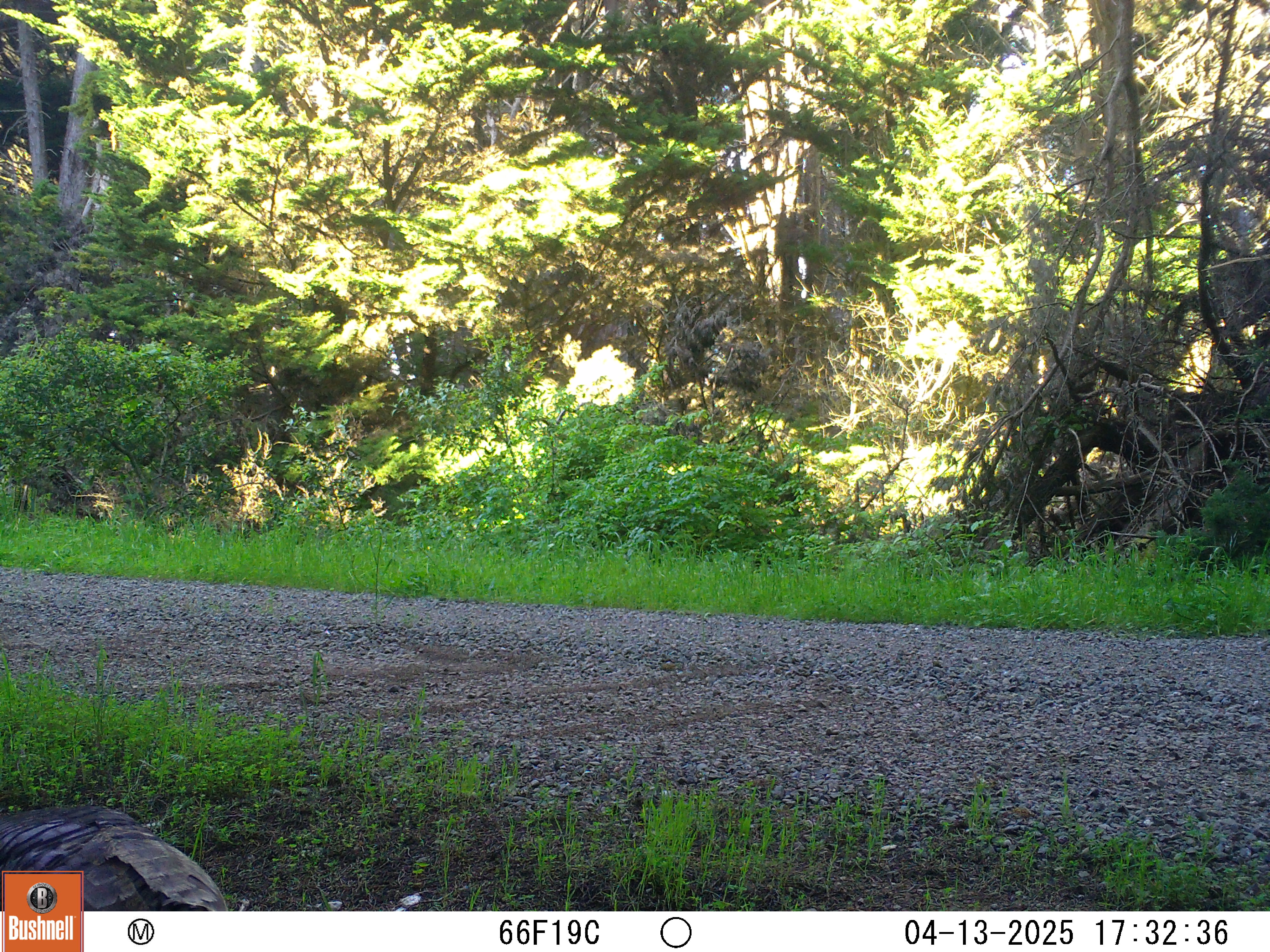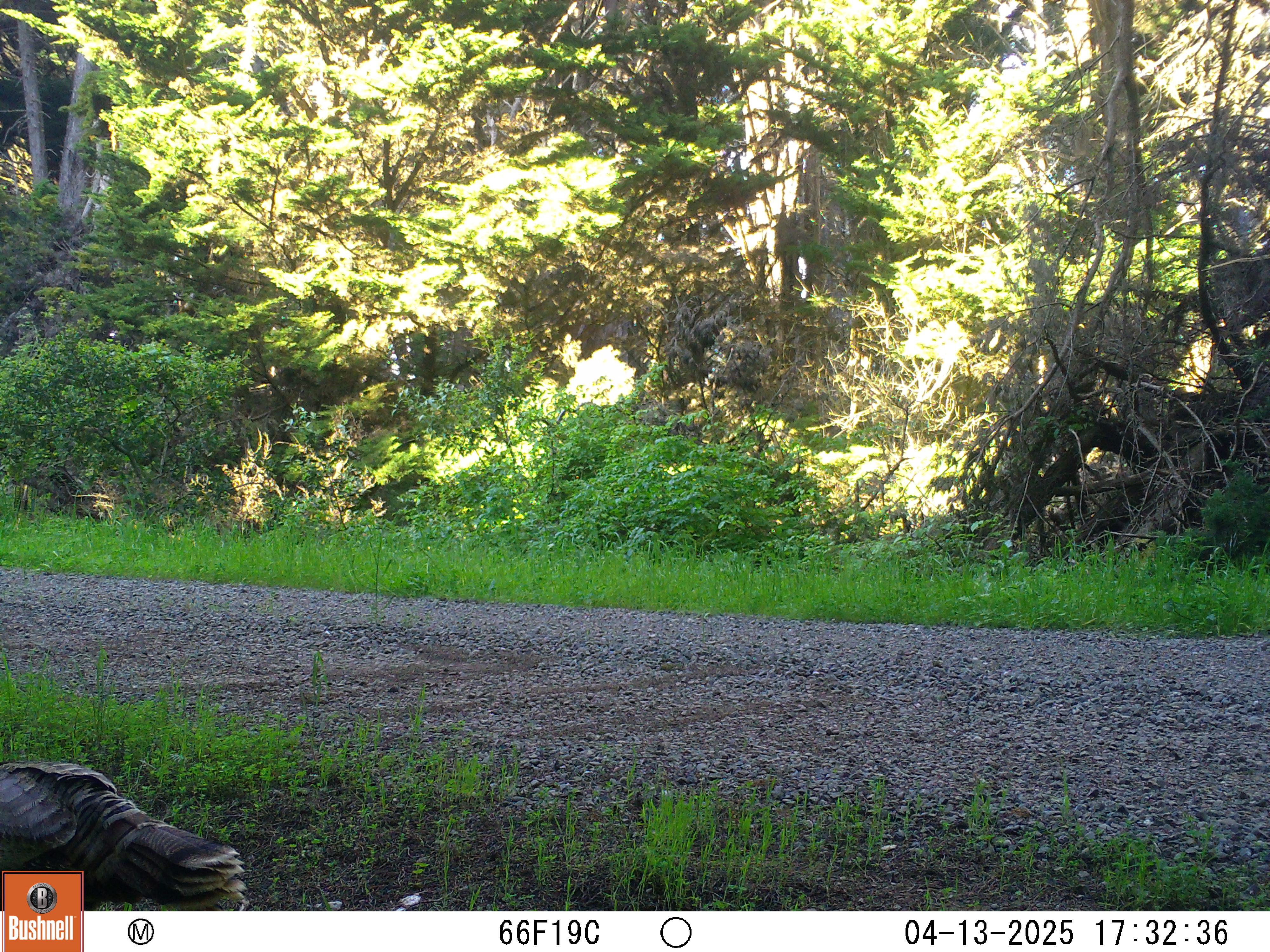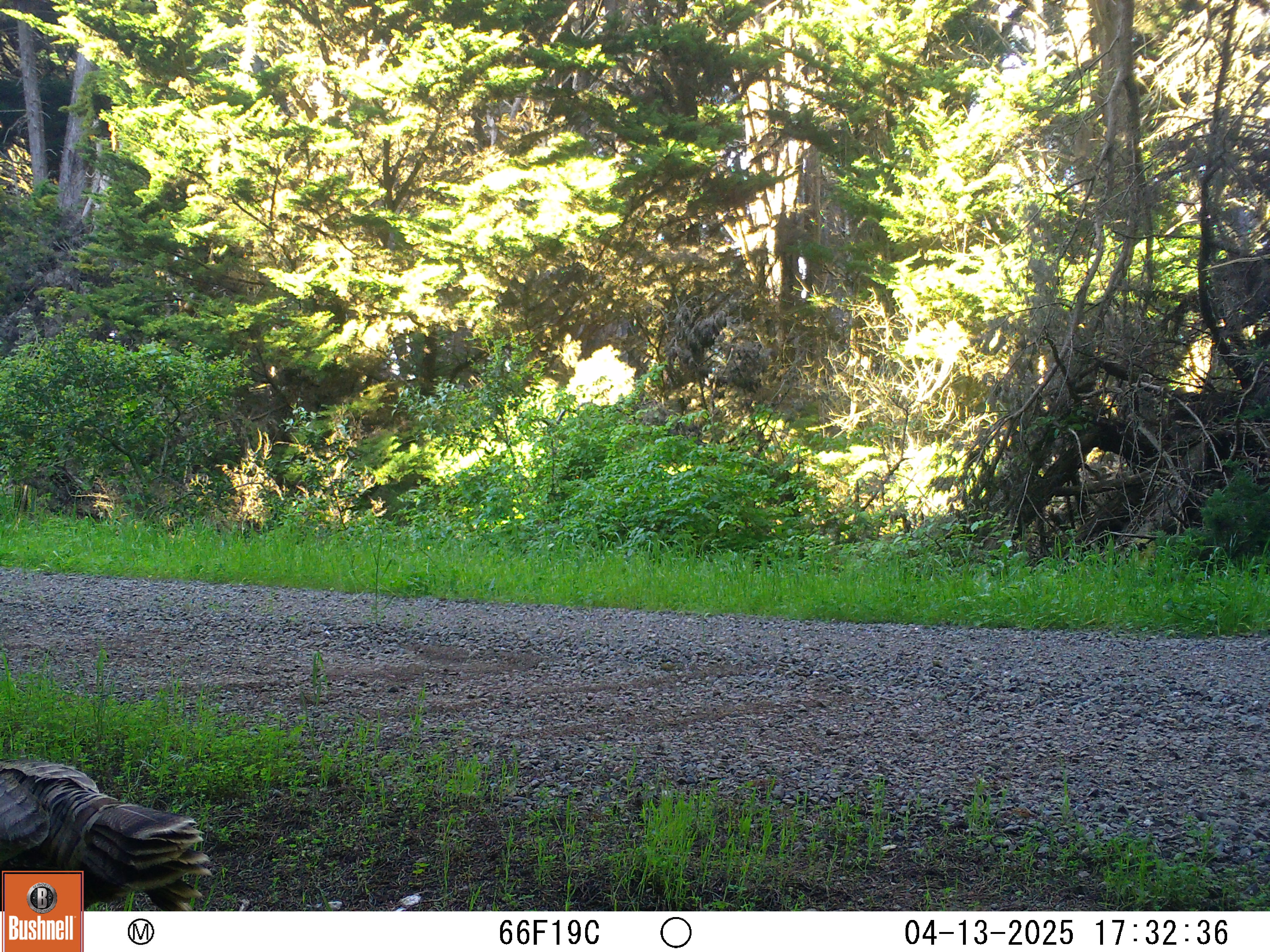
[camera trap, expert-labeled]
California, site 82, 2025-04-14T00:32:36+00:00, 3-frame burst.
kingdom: Animalia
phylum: Chordata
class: Aves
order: Galliformes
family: Phasianidae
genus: Meleagris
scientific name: Meleagris gallopavo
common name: turkey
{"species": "turkey (Meleagris gallopavo)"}